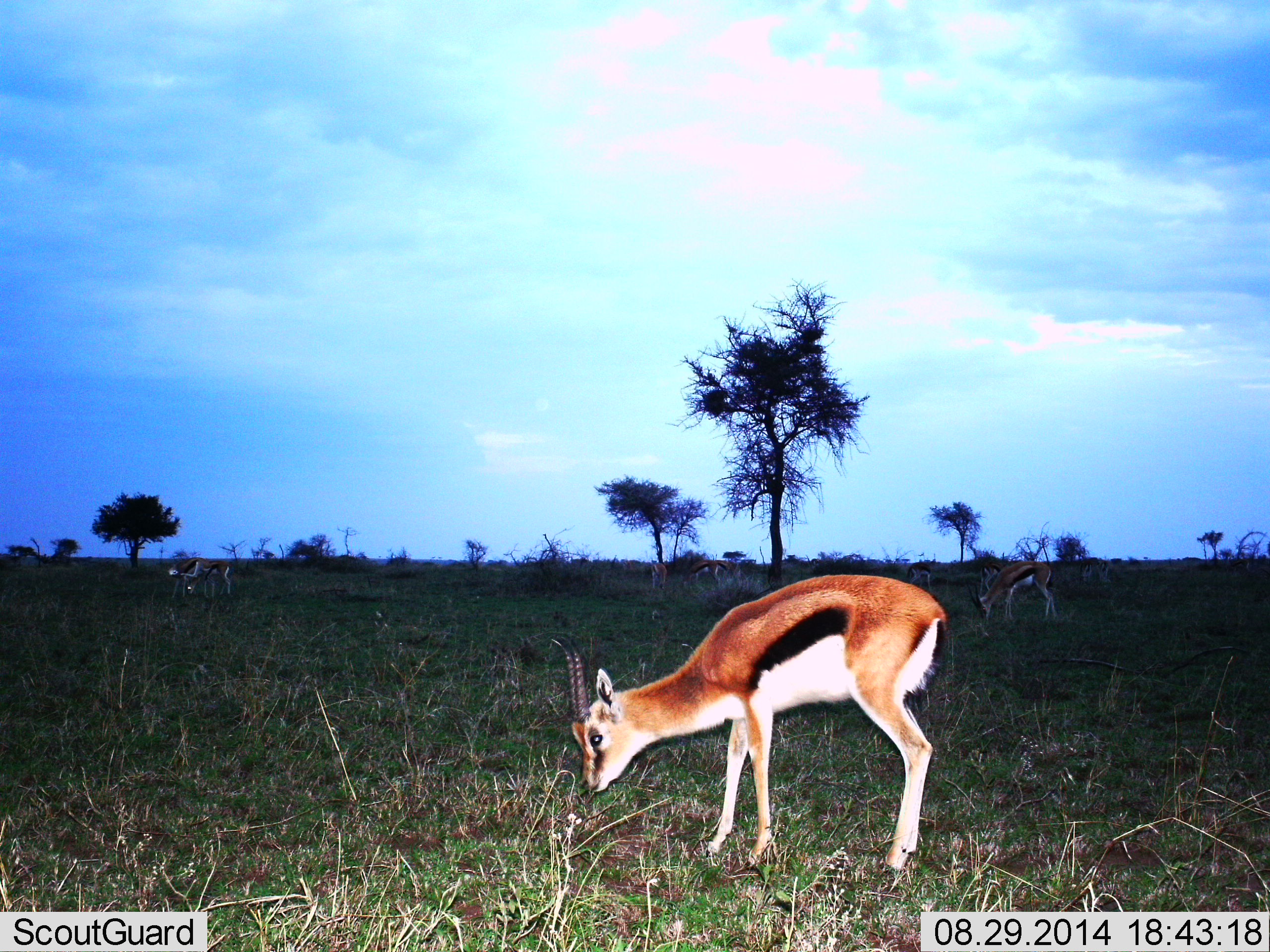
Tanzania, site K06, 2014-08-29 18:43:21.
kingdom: Animalia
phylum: Chordata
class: Mammalia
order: Artiodactyla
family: Bovidae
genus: Eudorcas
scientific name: Eudorcas thomsonii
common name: thomson's gazelle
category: gazellethomsons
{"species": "gazellethomsons (thomson's gazelle) (Eudorcas thomsonii)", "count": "5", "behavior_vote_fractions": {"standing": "40%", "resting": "0%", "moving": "20%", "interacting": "0%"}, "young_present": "0%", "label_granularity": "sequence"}